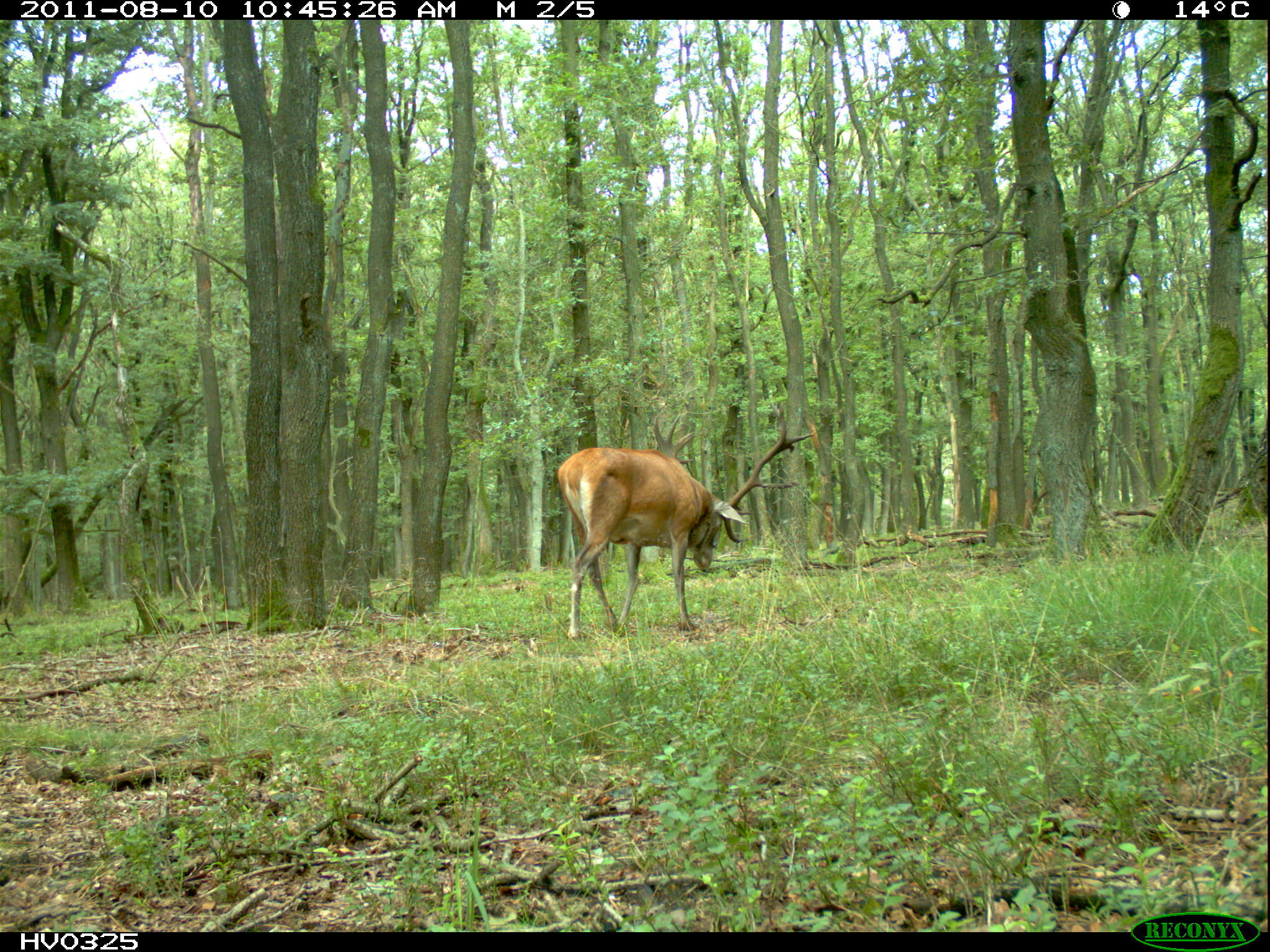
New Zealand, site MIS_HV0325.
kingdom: Animalia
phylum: Chordata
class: Mammalia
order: Artiodactyla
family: Cervidae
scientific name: Cervidae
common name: deer